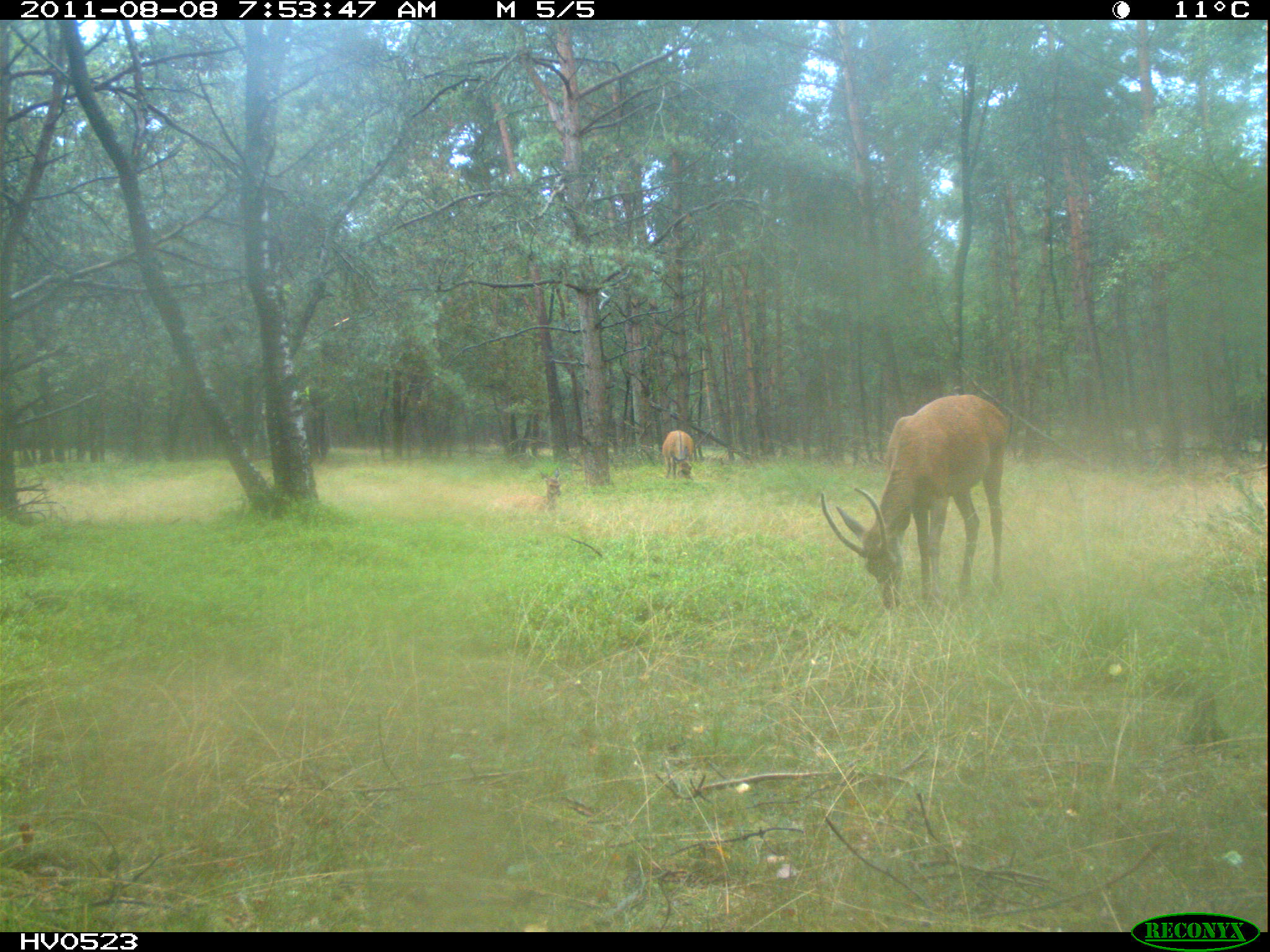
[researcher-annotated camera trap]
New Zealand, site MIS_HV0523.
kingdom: Animalia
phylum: Chordata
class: Mammalia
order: Artiodactyla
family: Cervidae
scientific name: Cervidae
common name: deer